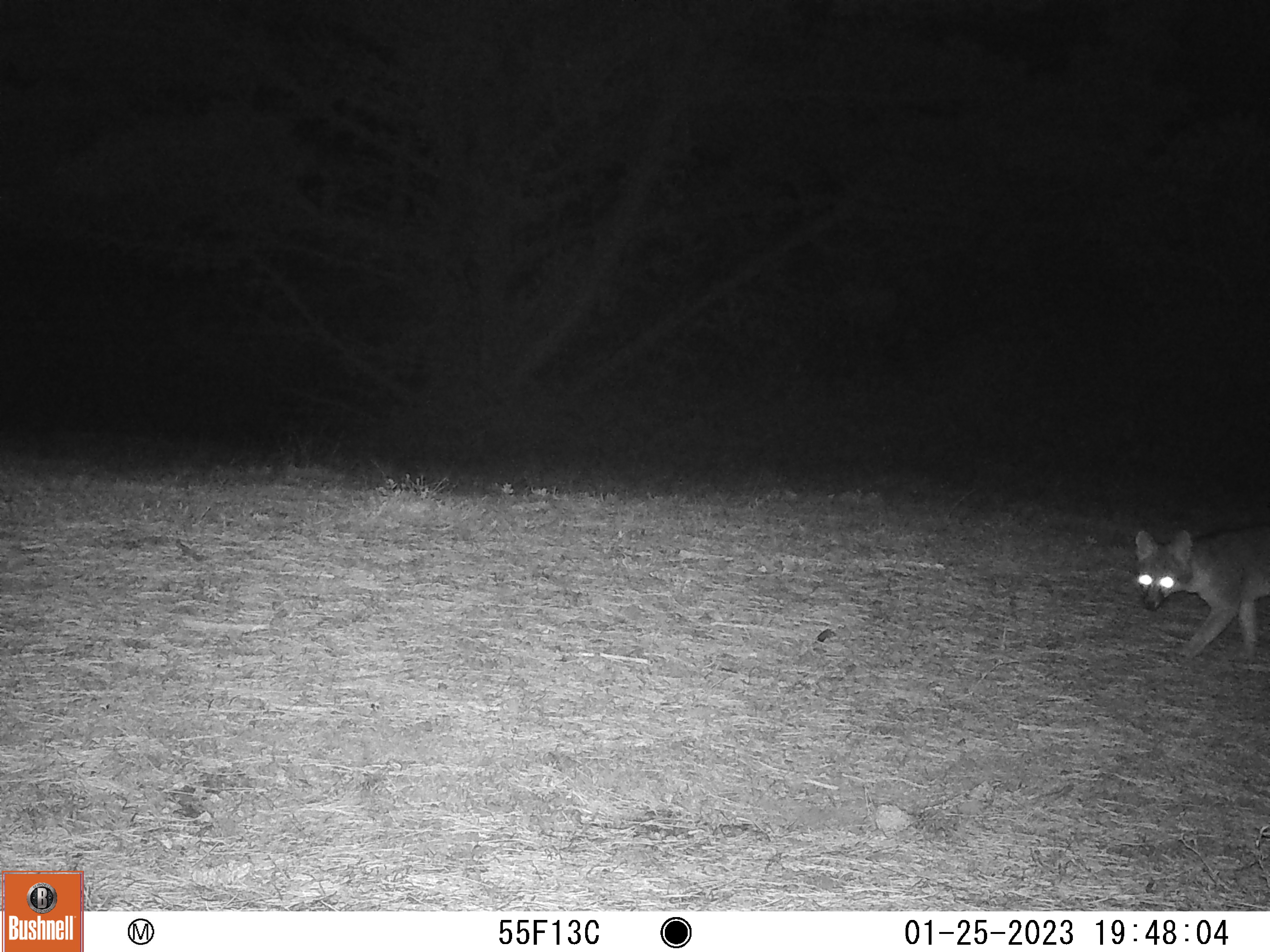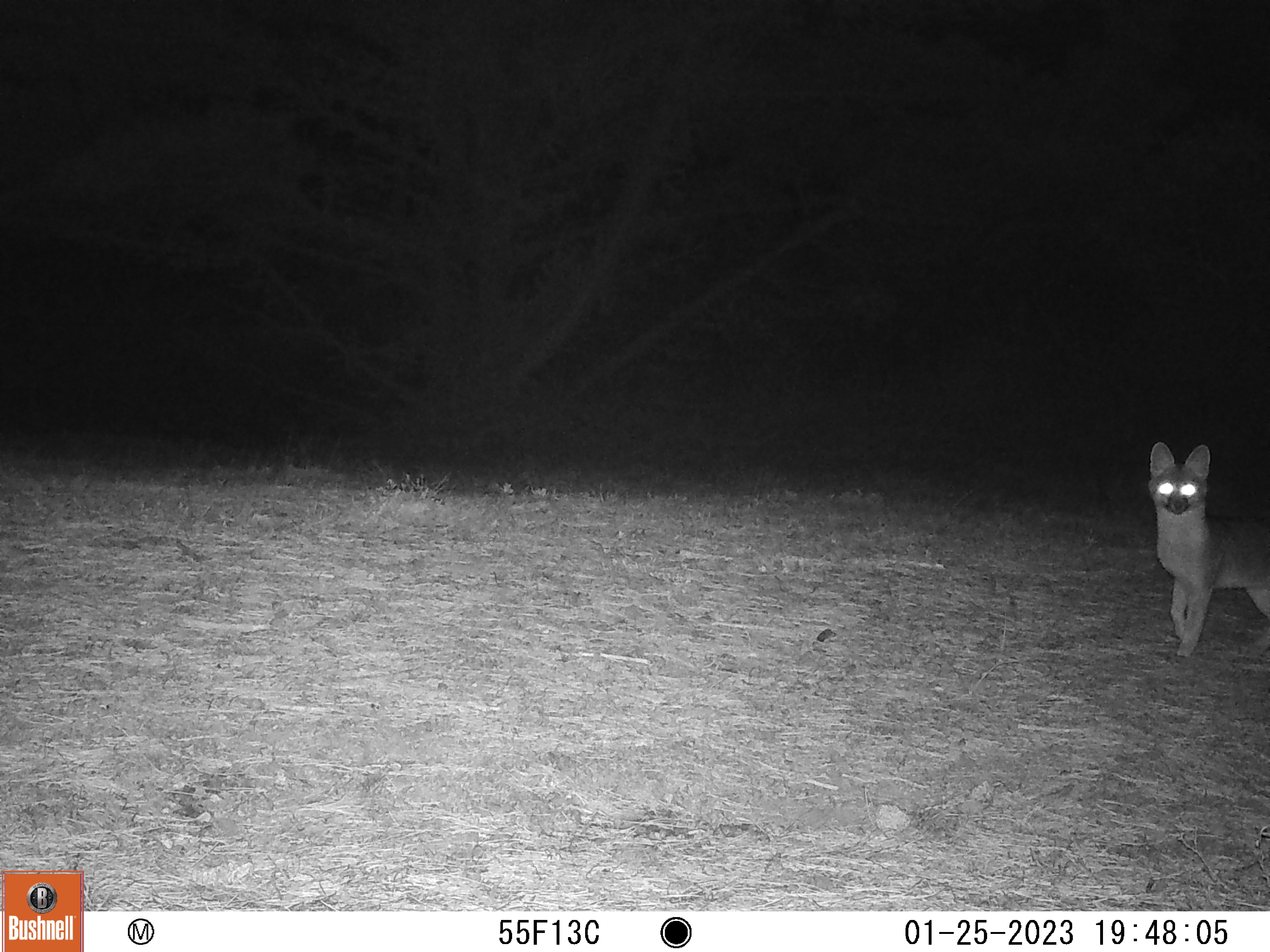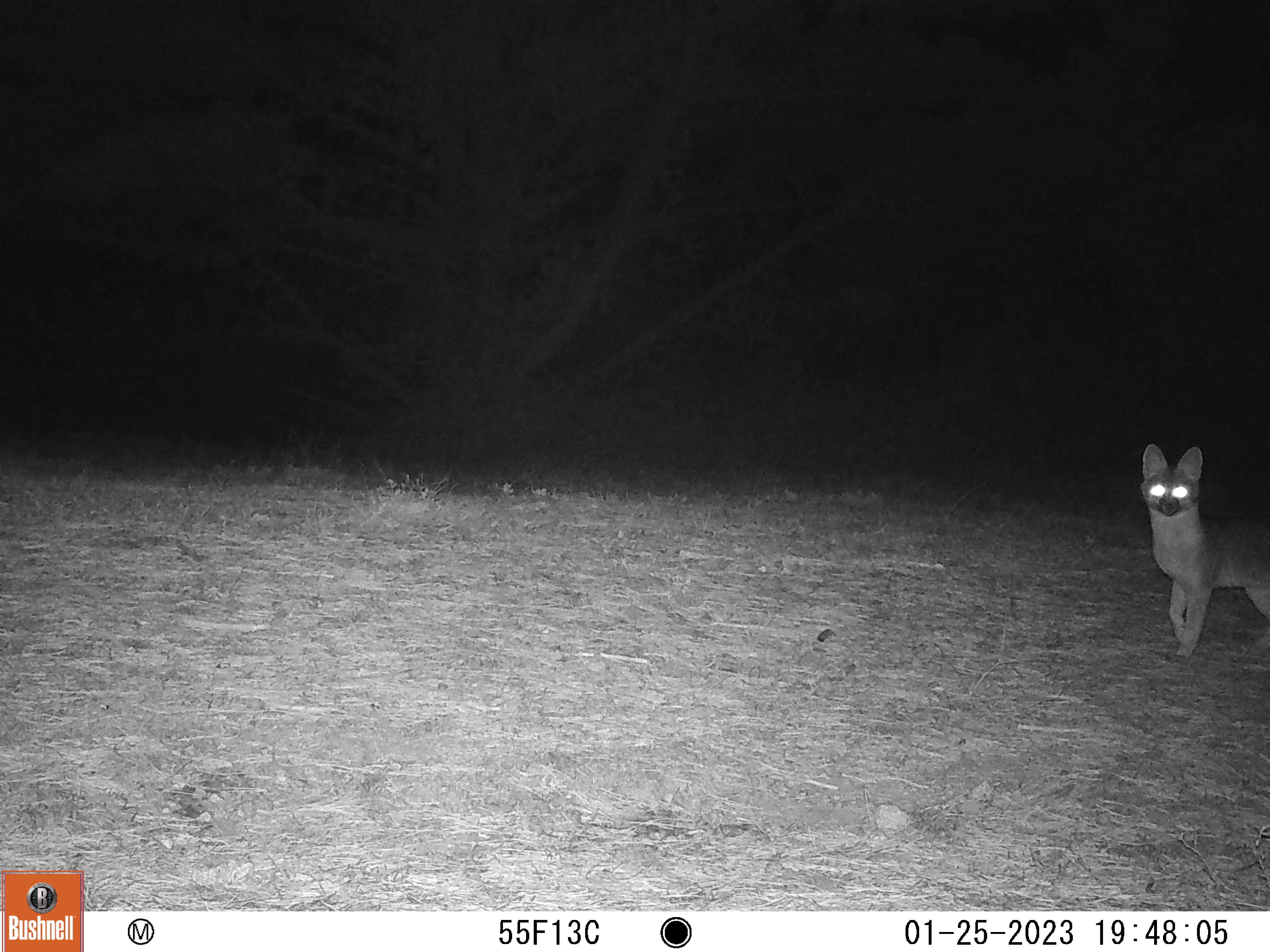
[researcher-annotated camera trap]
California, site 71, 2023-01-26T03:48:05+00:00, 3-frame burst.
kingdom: Animalia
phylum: Chordata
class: Mammalia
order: Carnivora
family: Canidae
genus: Urocyon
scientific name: Urocyon cinereoargenteus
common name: gray fox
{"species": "gray fox (Urocyon cinereoargenteus)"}